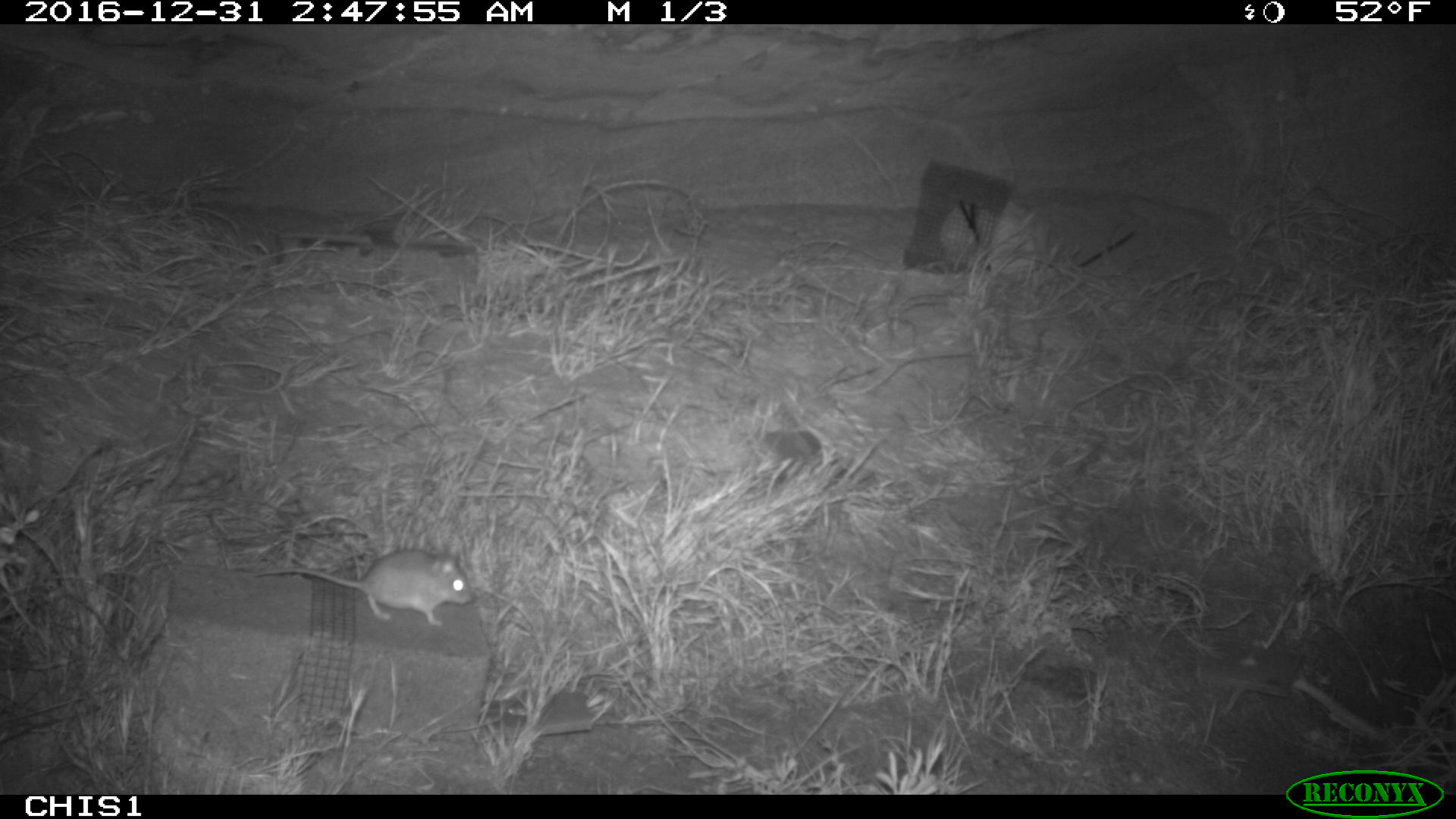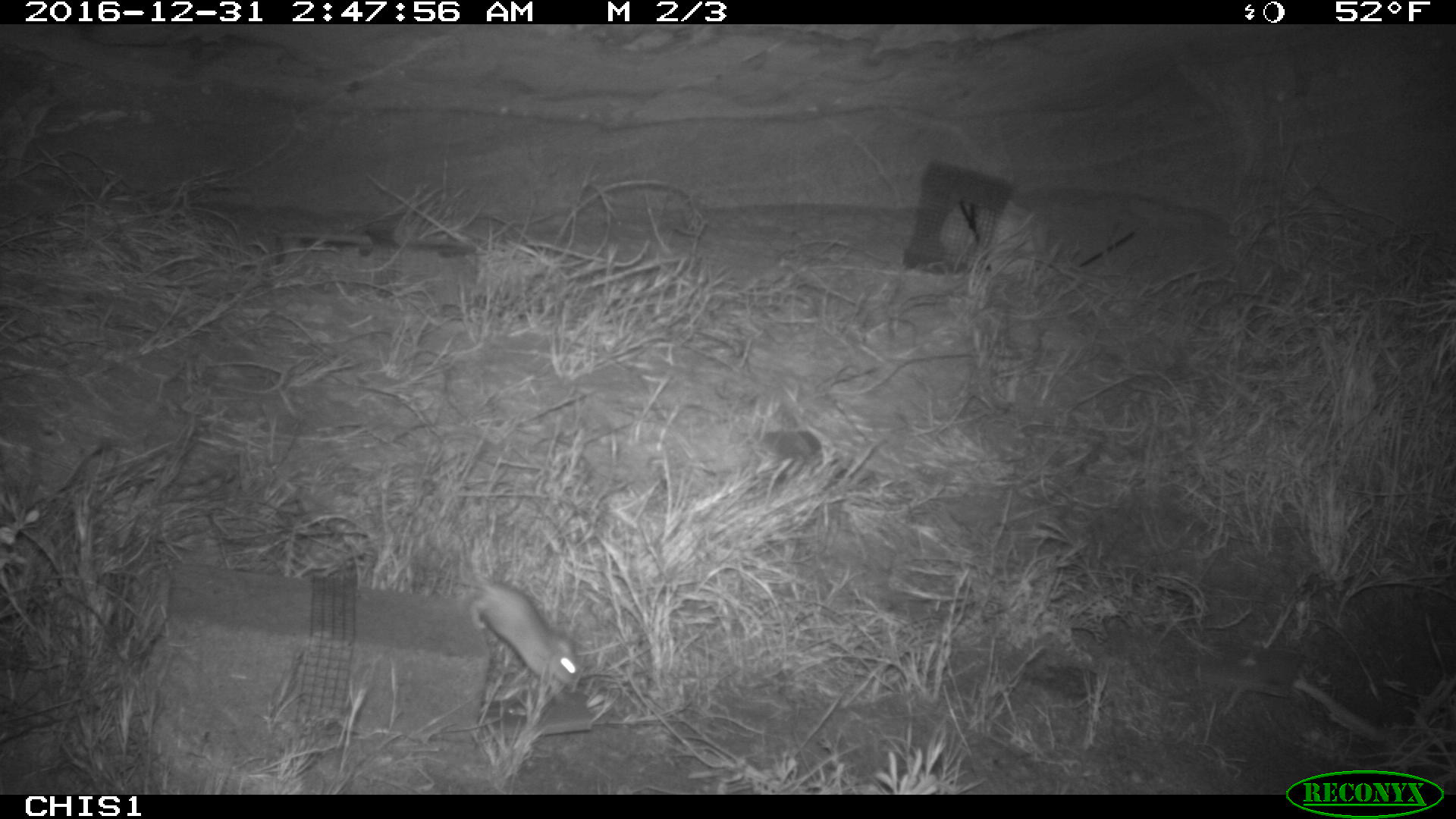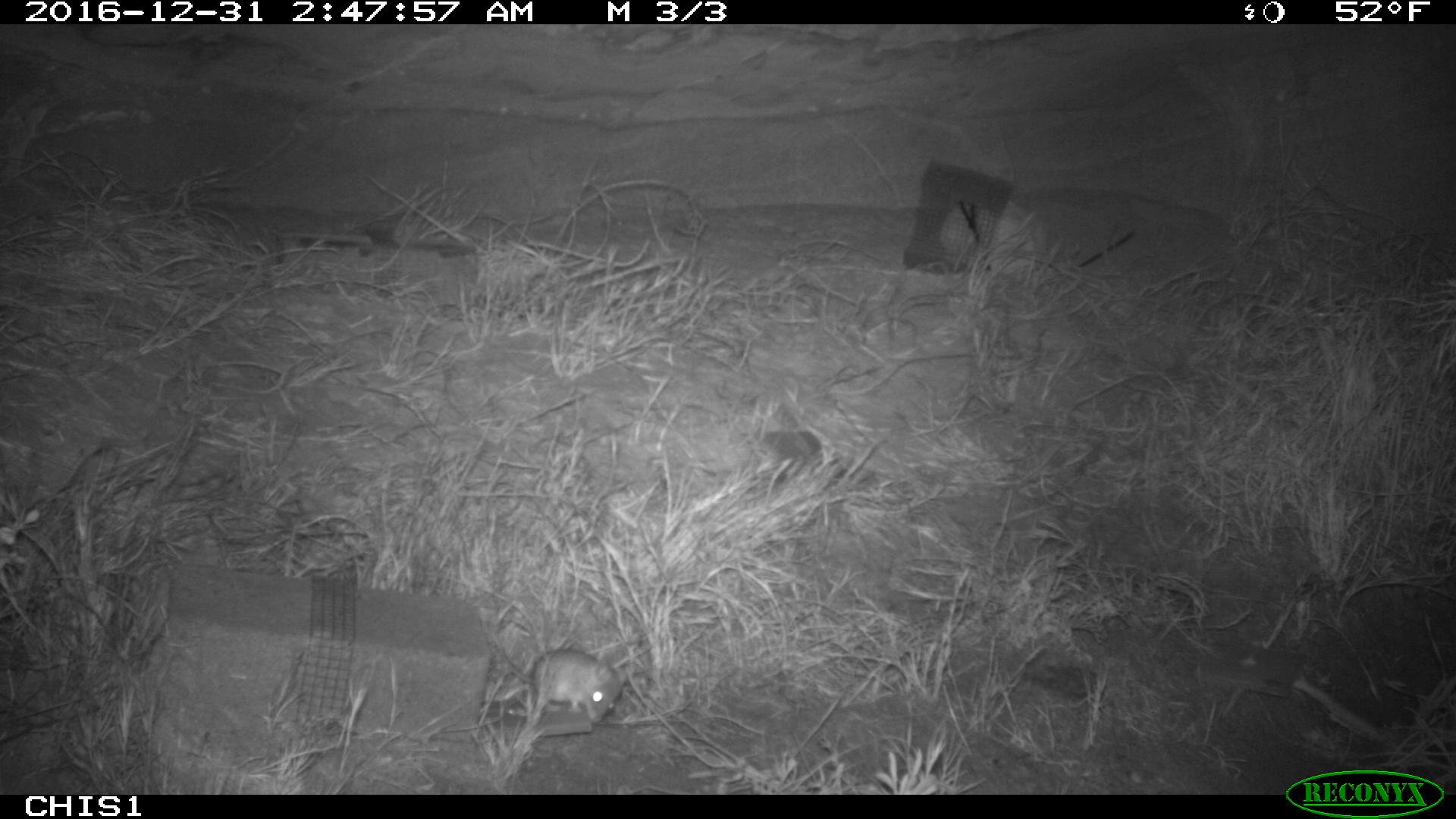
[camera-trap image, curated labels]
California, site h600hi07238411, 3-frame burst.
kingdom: Animalia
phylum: Chordata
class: Mammalia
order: Rodentia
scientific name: Rodentia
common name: rodent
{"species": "rodent (Rodentia)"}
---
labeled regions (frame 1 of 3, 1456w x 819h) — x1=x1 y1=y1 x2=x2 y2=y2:
rodent: x1=251 y1=548 x2=475 y2=626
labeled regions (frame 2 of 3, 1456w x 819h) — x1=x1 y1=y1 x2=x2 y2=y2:
rodent: x1=465 y1=546 x2=582 y2=683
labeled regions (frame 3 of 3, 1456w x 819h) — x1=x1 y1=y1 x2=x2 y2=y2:
rodent: x1=491 y1=629 x2=628 y2=724